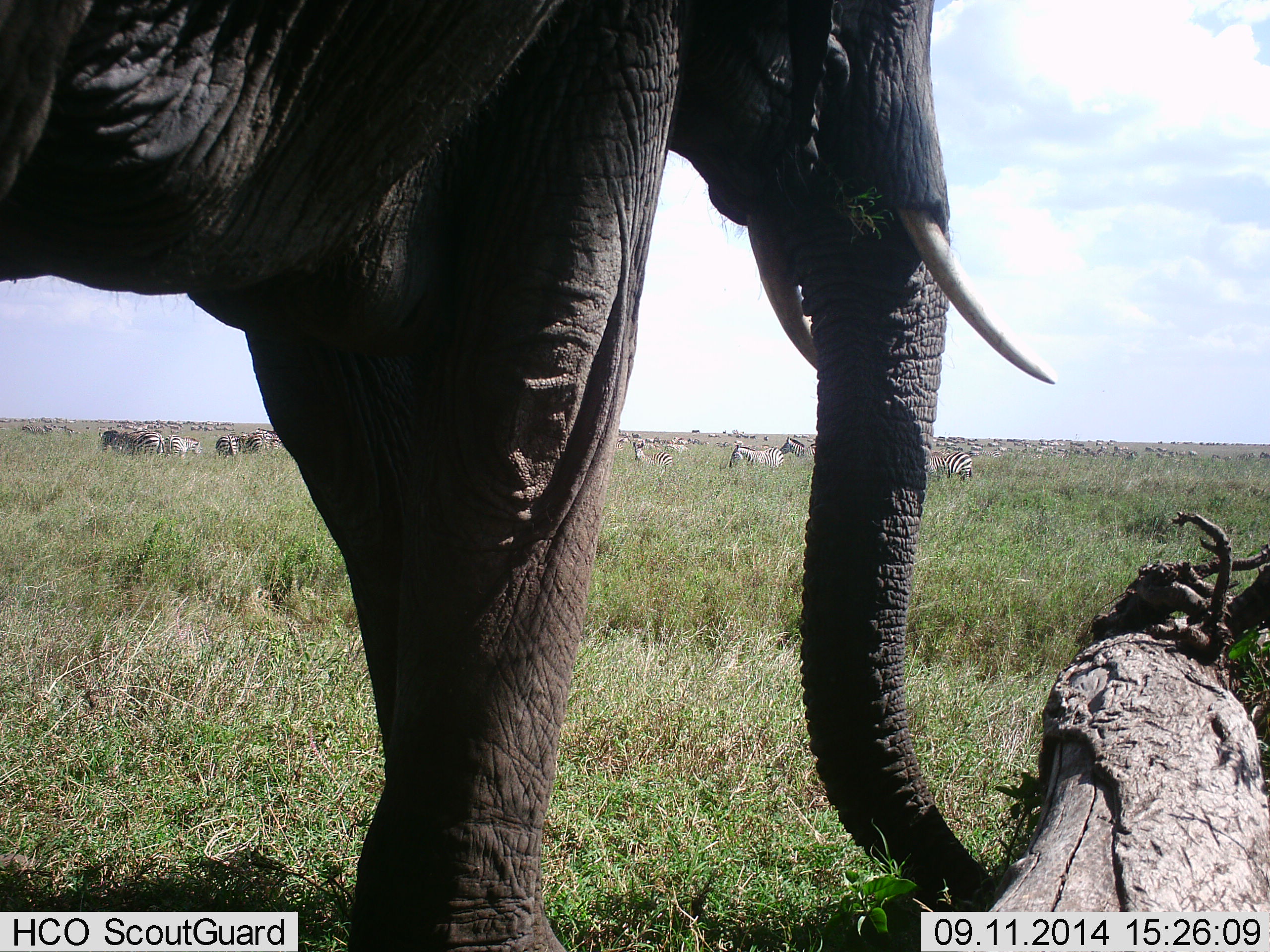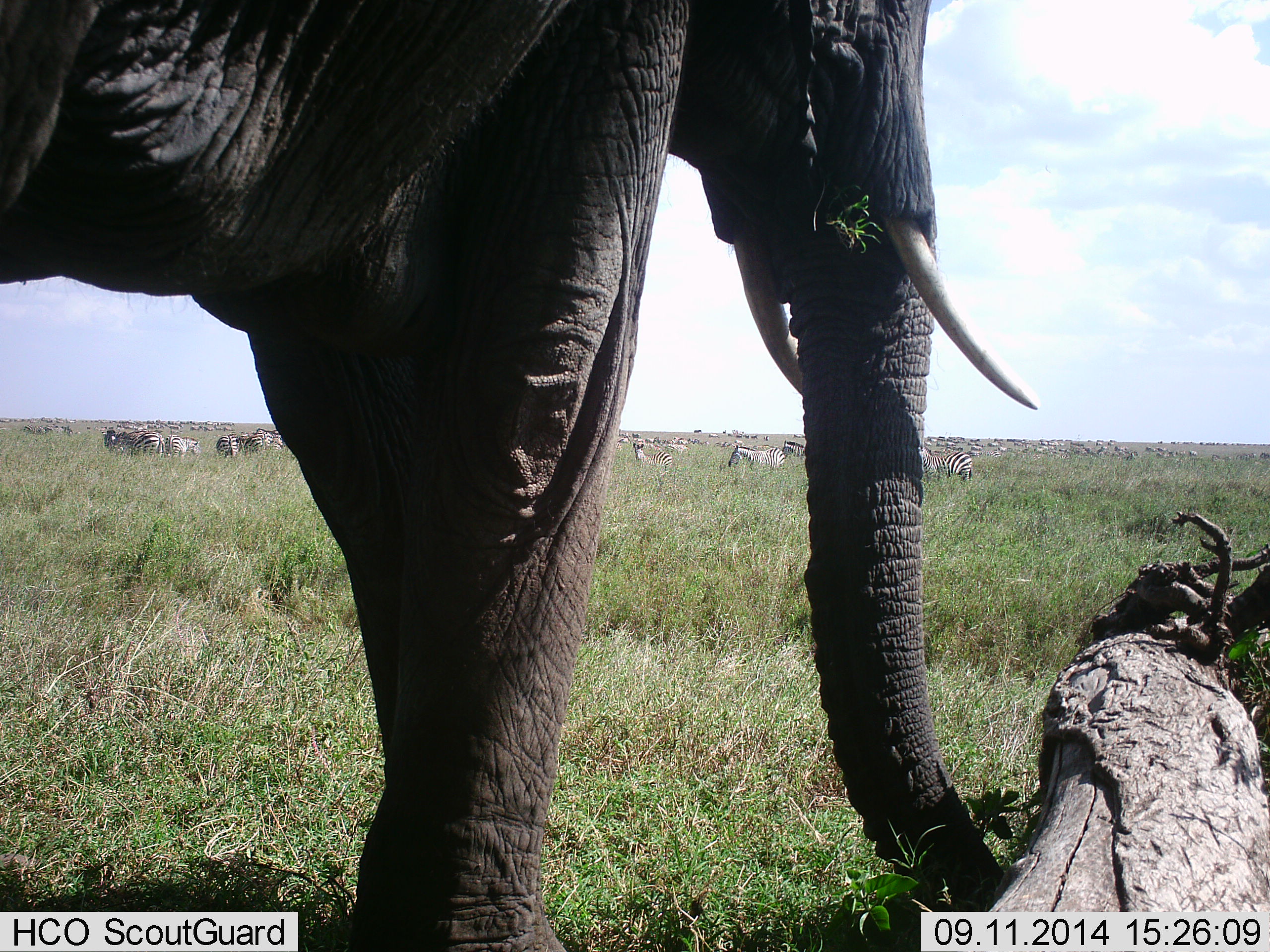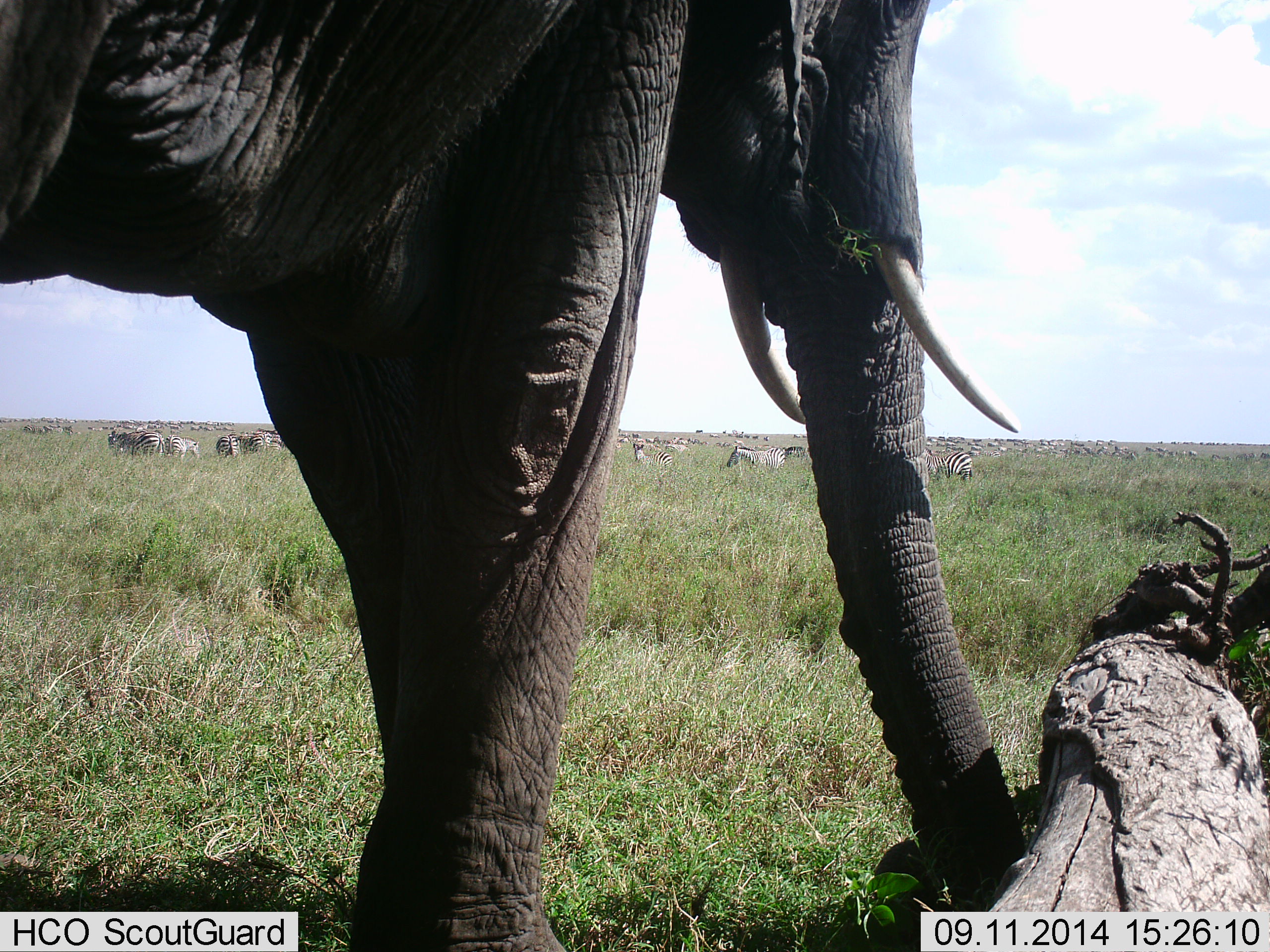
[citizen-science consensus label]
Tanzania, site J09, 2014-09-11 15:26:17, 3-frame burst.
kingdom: Animalia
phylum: Chordata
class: Mammalia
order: Proboscidea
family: Elephantidae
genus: Loxodonta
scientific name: Loxodonta africana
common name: african bush elephant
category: elephant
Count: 1.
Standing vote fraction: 62%.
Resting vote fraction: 0%.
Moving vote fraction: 0%.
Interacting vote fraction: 0%.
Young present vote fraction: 0%.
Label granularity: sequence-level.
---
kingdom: Animalia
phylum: Chordata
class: Mammalia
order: Perissodactyla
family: Equidae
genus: Equus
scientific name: Equus quagga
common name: plains zebra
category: zebra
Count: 11-50.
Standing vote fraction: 69%.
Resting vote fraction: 8%.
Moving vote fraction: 23%.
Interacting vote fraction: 8%.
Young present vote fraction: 8%.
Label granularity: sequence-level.